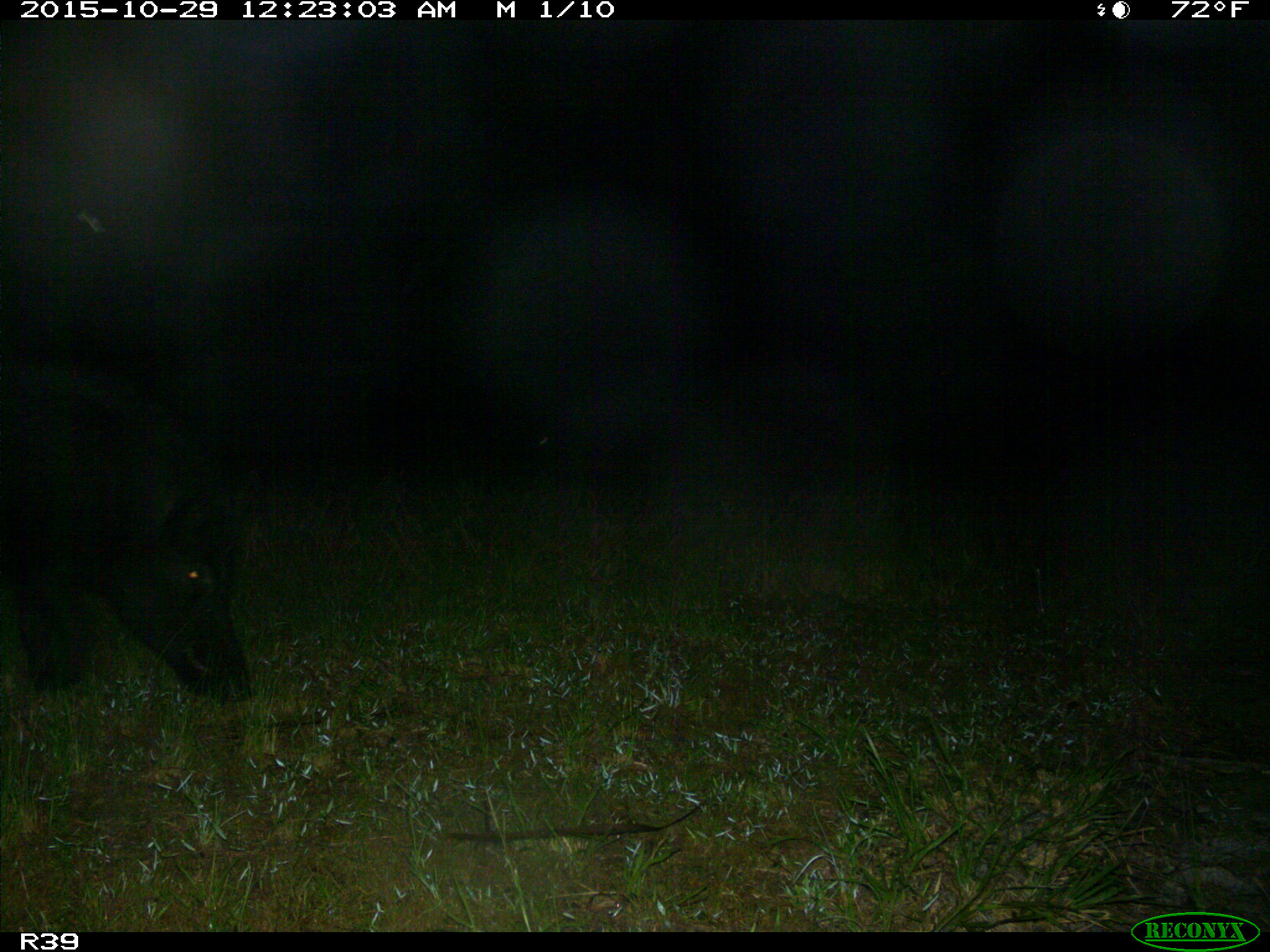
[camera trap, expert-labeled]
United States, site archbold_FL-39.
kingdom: Animalia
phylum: Chordata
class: Mammalia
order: Artiodactyla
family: Suidae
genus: Sus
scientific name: Sus scrofa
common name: wild boar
Sus scrofa (wild boar).